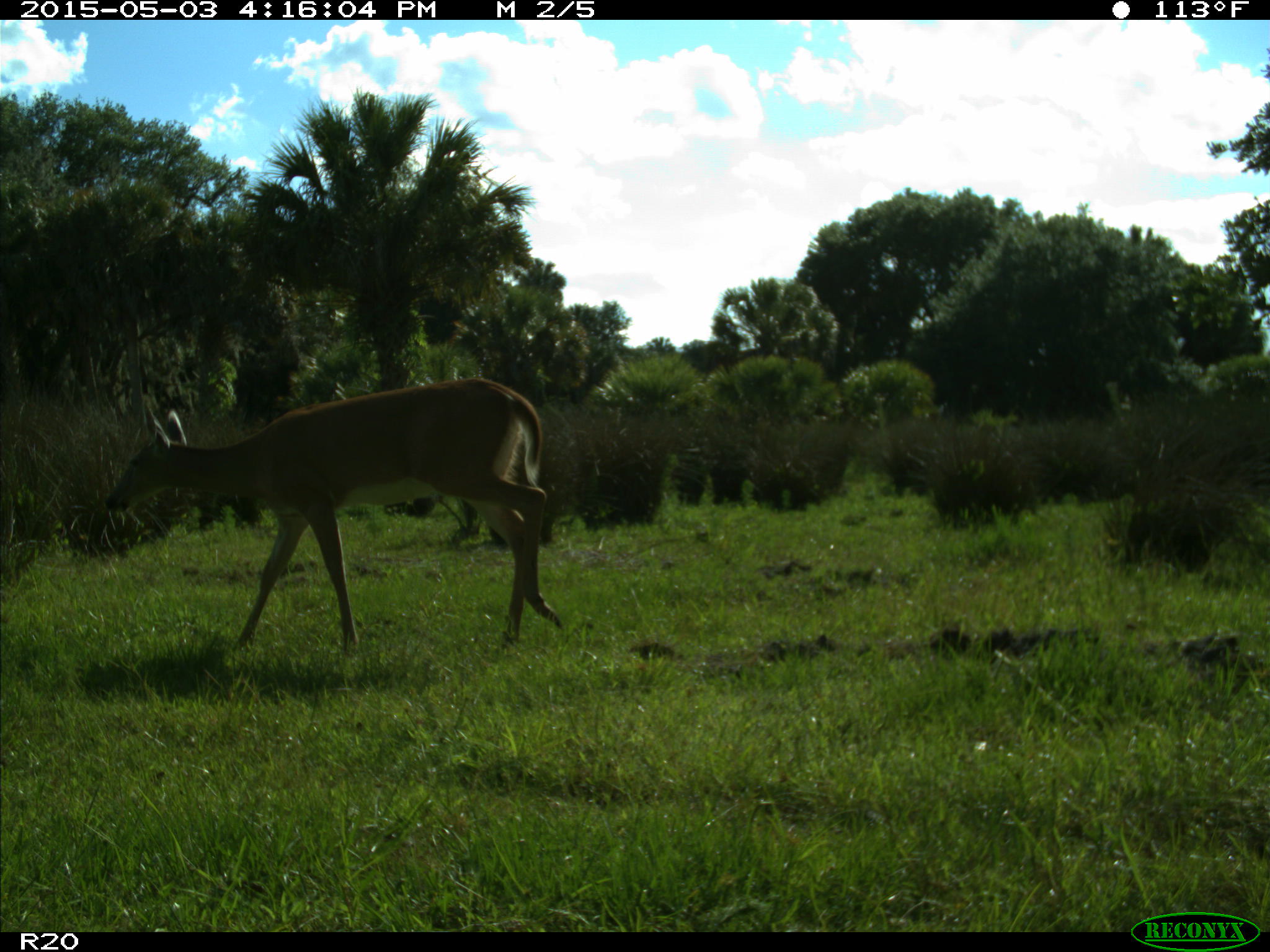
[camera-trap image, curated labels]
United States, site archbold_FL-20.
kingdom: Animalia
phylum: Chordata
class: Mammalia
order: Artiodactyla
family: Cervidae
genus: Odocoileus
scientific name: Odocoileus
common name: deer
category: unidentified deer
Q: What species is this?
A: Unidentified deer (deer) (Odocoileus).